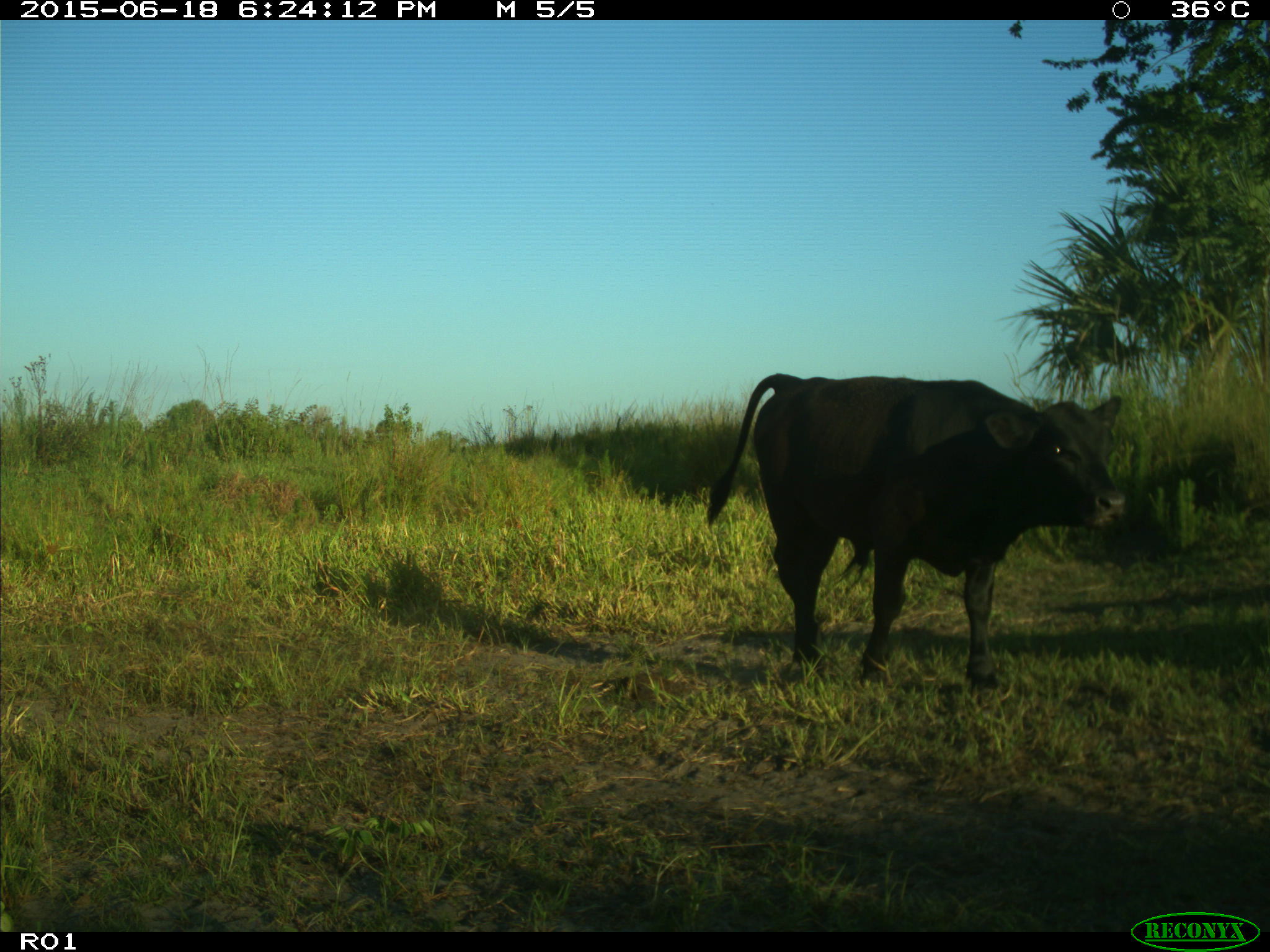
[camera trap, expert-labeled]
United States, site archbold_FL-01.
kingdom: Animalia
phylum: Chordata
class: Mammalia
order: Artiodactyla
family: Bovidae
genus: Bos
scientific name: Bos taurus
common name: domestic cow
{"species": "Bos taurus (domestic cow)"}